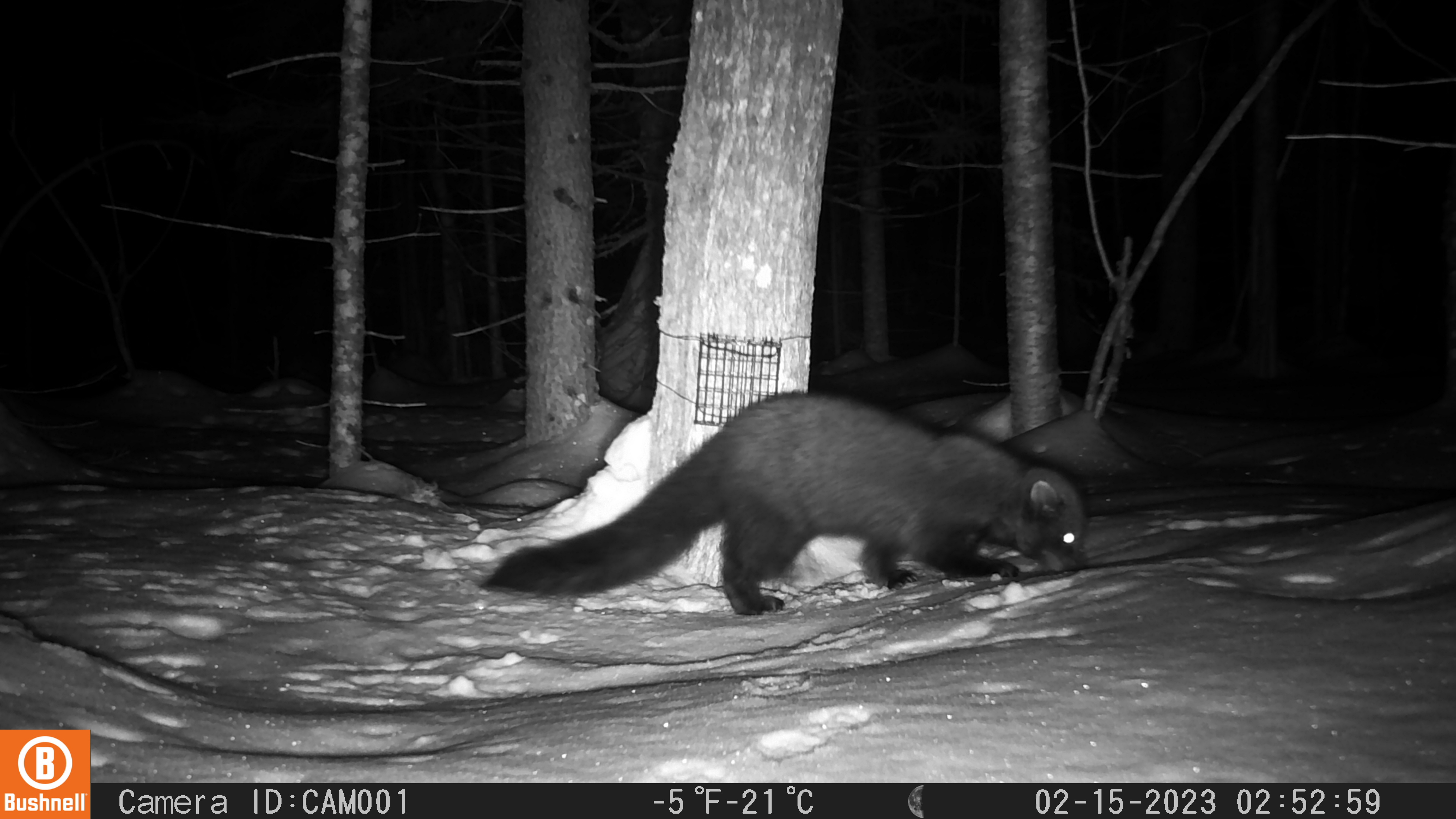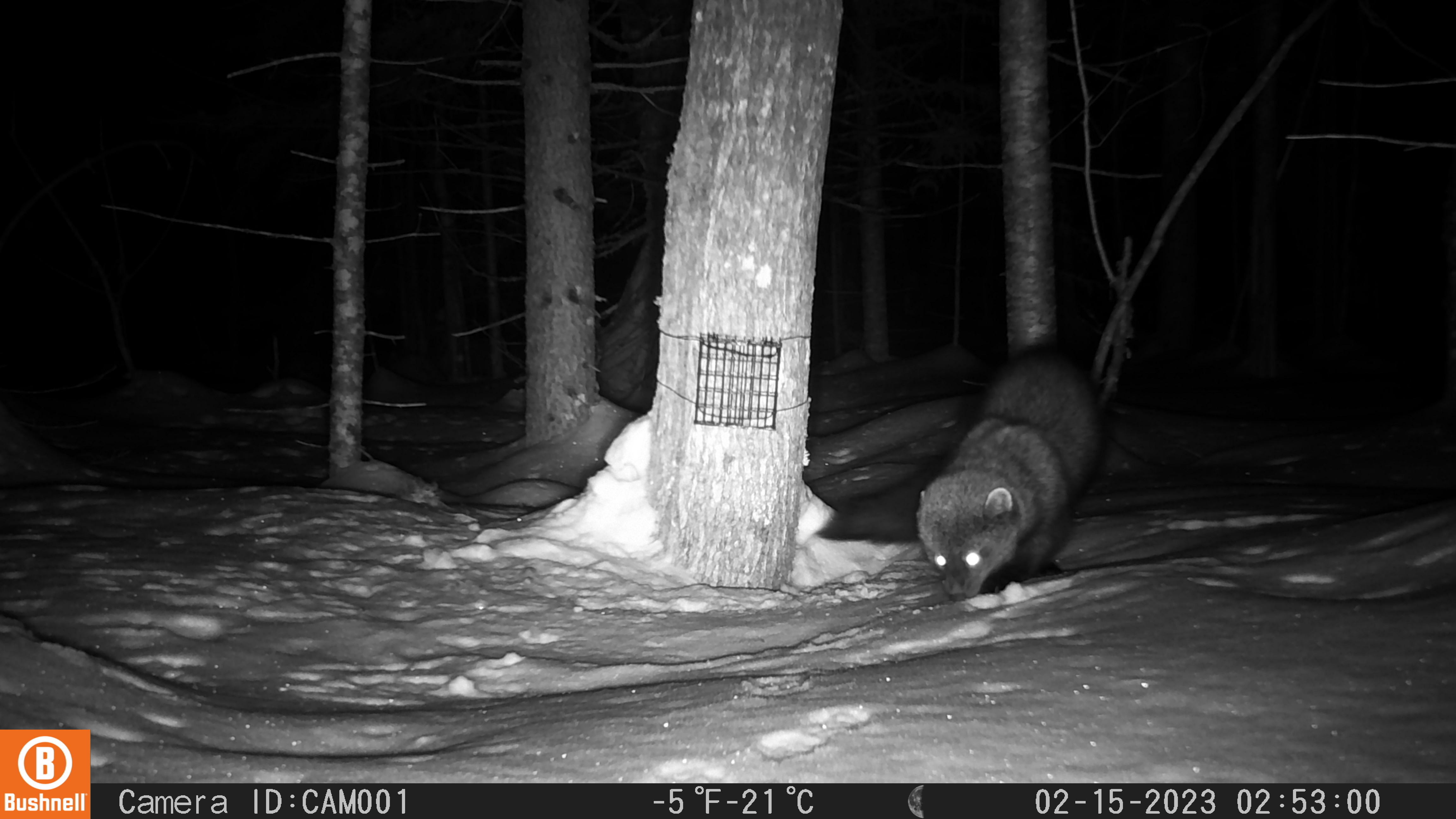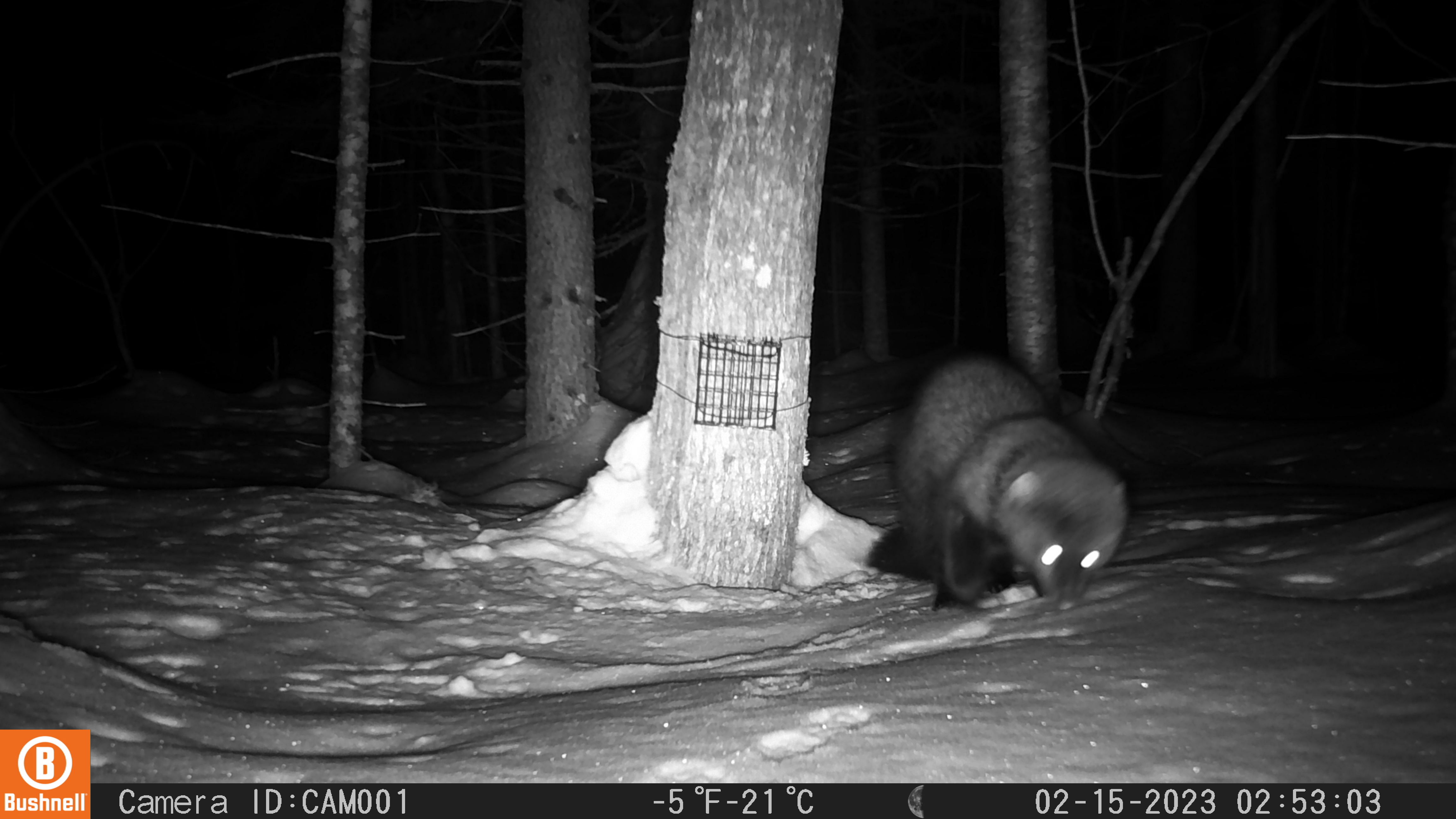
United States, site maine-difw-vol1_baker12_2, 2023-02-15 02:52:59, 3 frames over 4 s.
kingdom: Animalia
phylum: Chordata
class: Mammalia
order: Carnivora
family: Mustelidae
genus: Pekania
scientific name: Pekania pennanti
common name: fisher